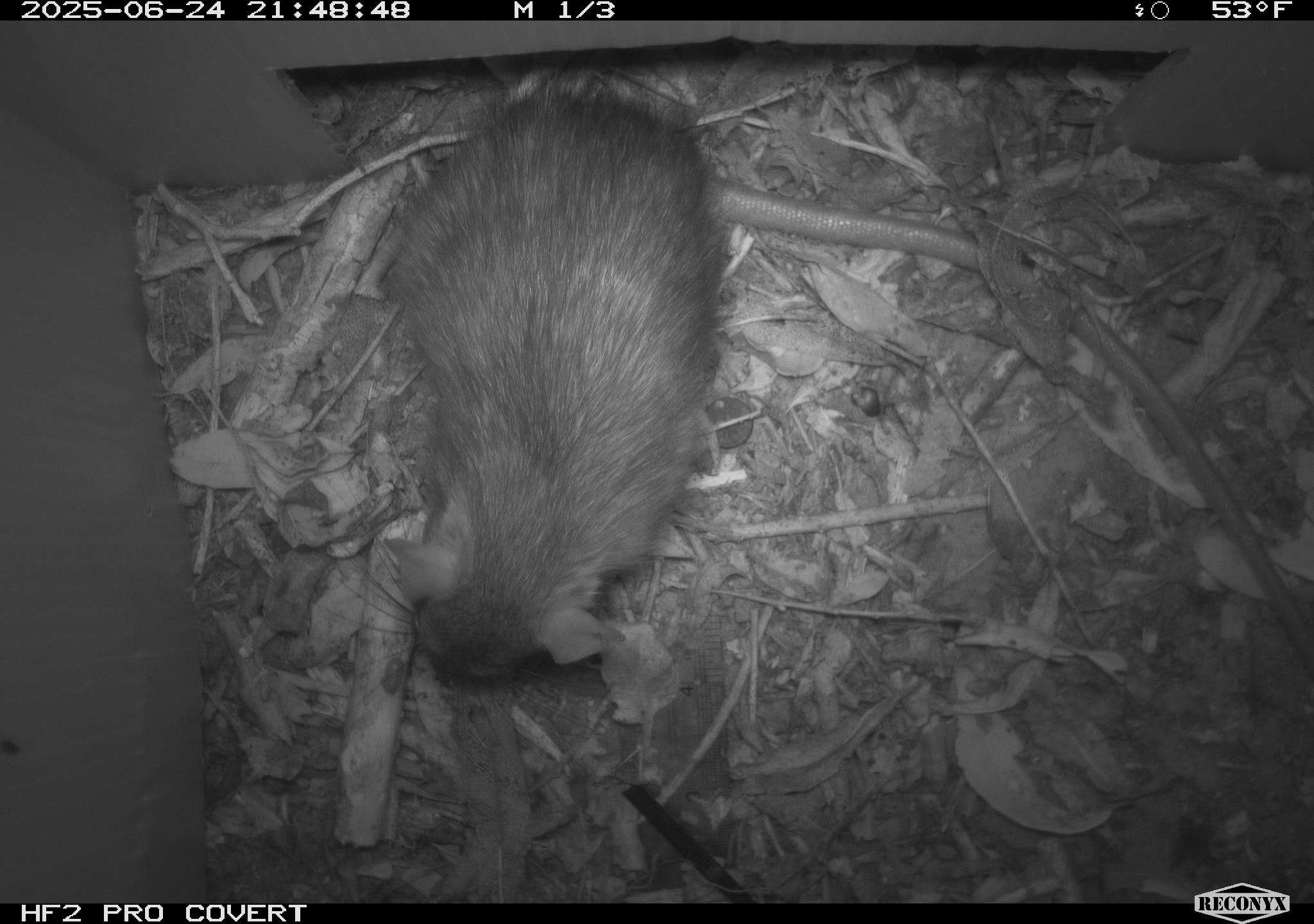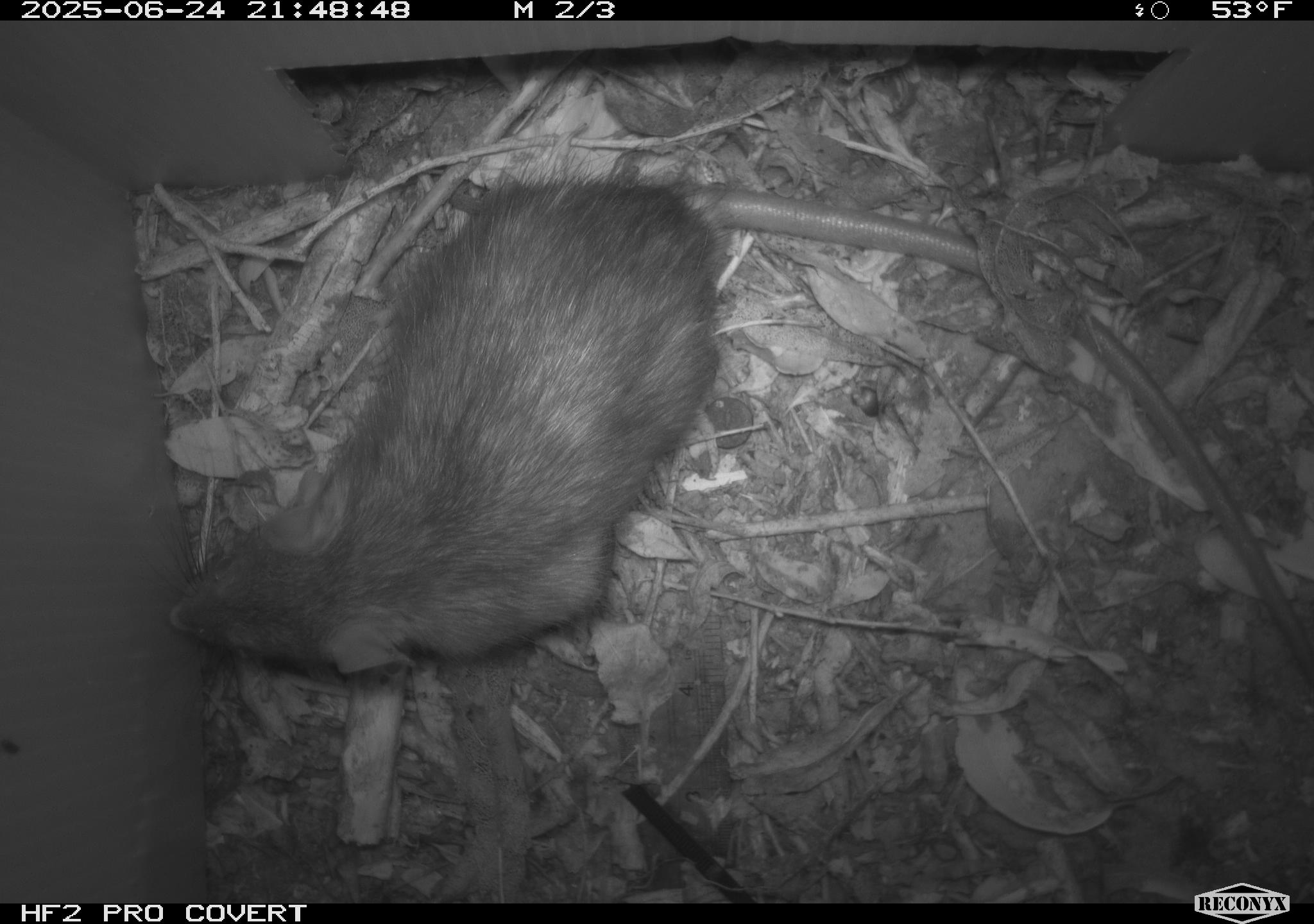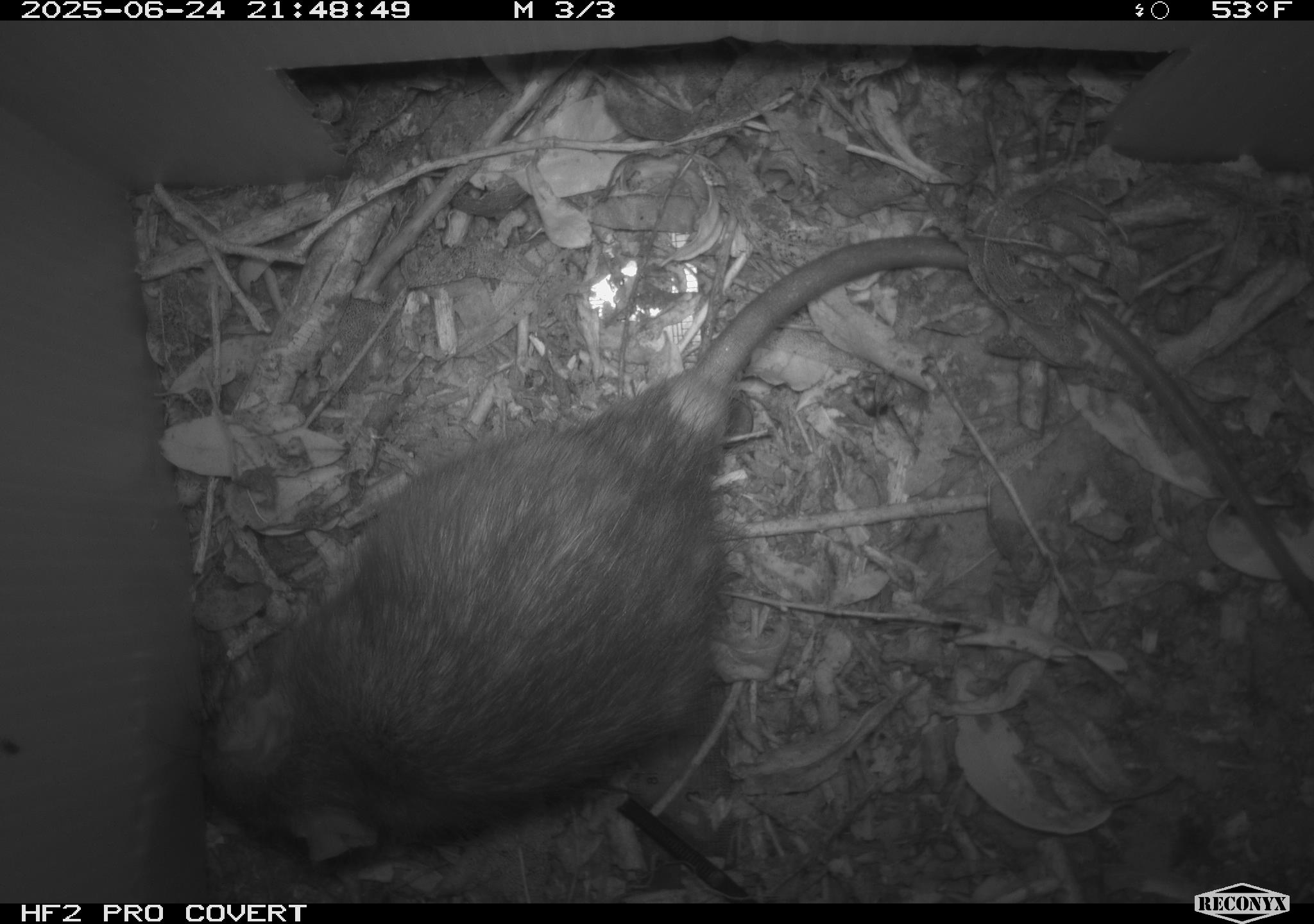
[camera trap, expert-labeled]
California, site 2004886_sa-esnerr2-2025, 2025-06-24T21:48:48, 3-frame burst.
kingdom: Animalia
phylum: Chordata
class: Mammalia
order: Rodentia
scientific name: Rodentia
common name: rodent